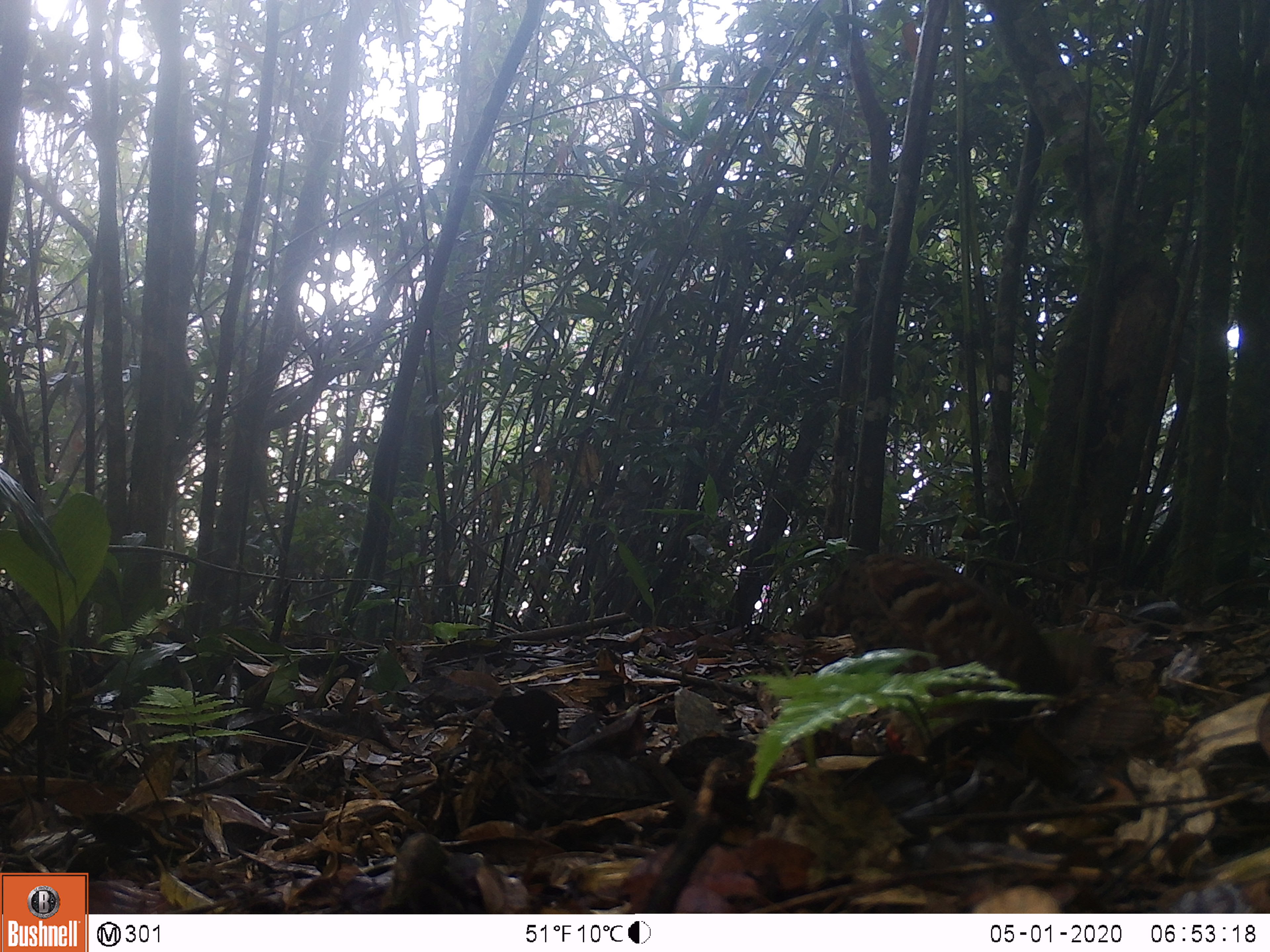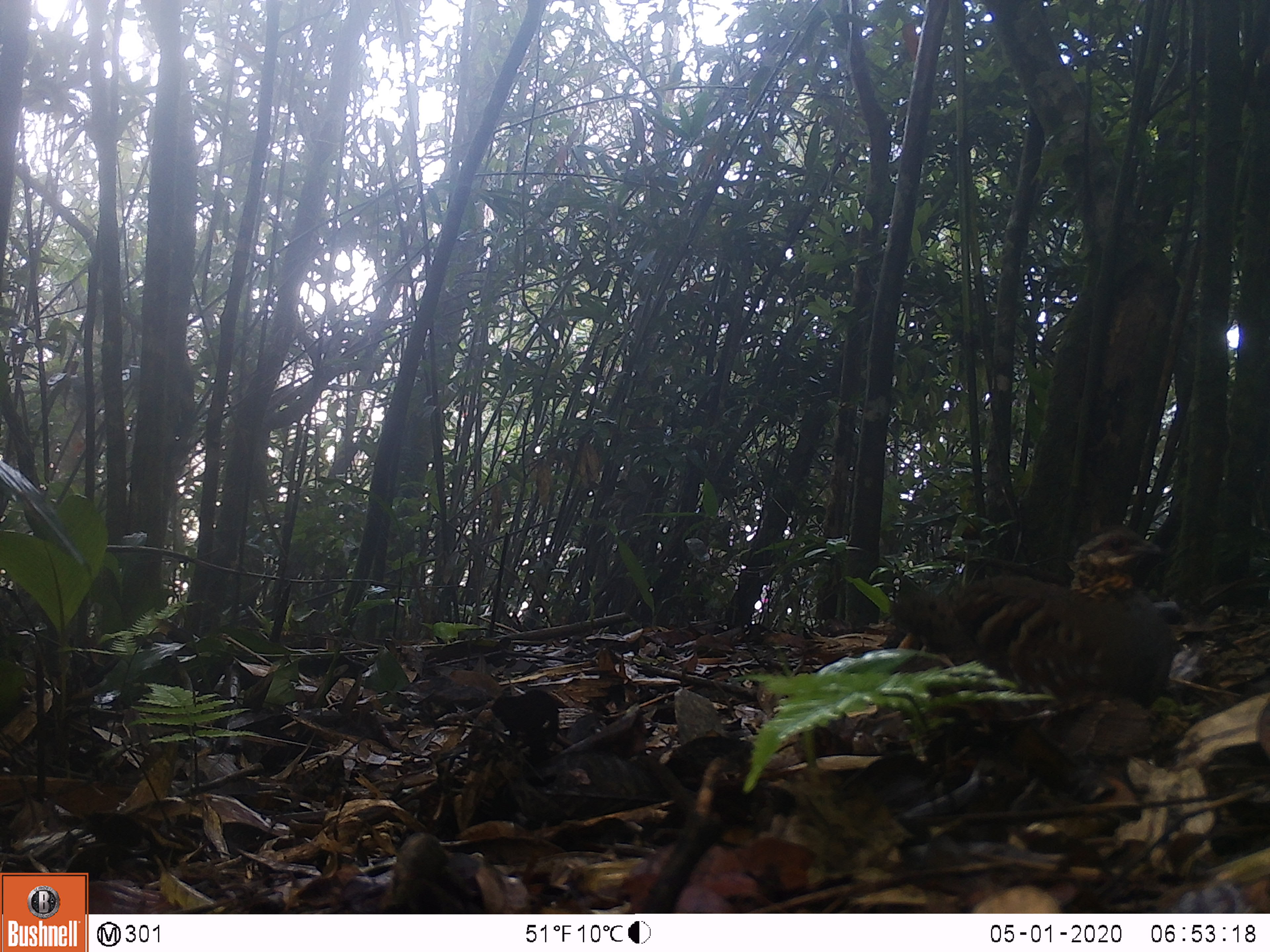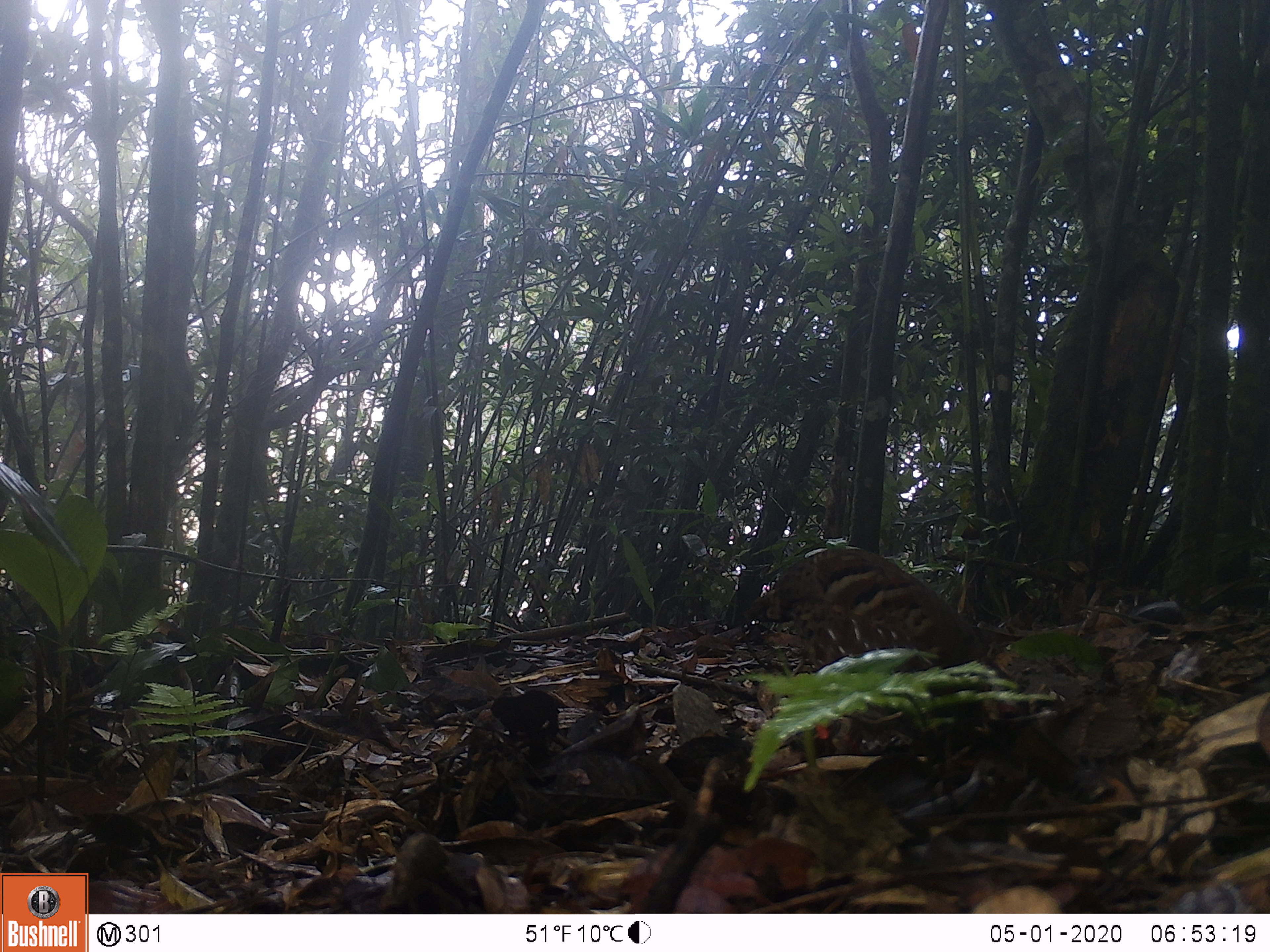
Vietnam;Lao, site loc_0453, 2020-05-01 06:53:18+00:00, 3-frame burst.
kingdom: Animalia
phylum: Chordata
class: Aves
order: Galliformes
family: Phasianidae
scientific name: Phasianidae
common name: partridge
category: unidentified partridge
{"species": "unidentified partridge (partridge) (Phasianidae)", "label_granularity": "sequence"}